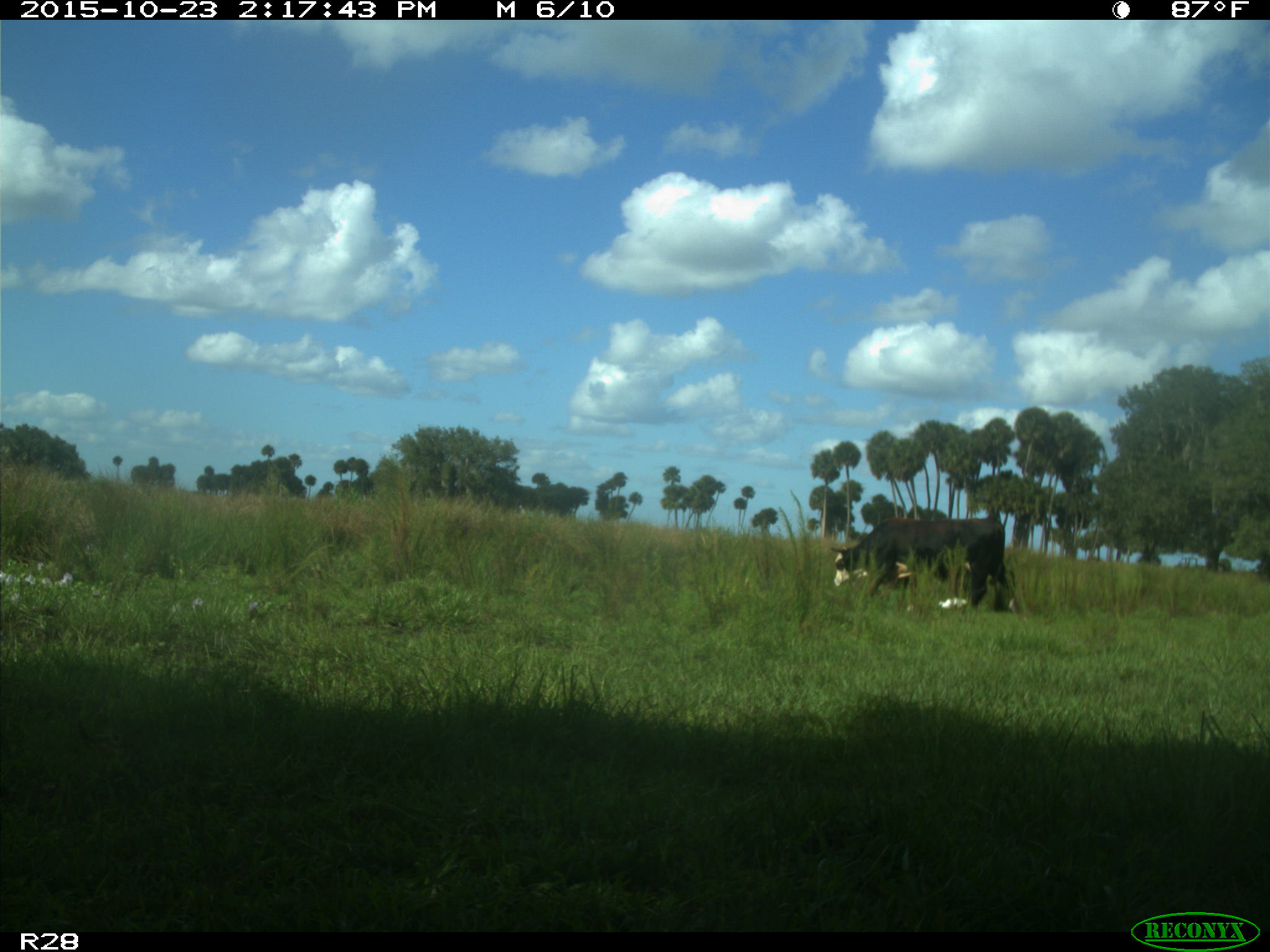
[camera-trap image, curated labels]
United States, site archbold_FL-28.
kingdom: Animalia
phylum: Chordata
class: Mammalia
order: Artiodactyla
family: Bovidae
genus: Bos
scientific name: Bos taurus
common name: domestic cow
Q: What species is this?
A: Bos taurus (domestic cow).